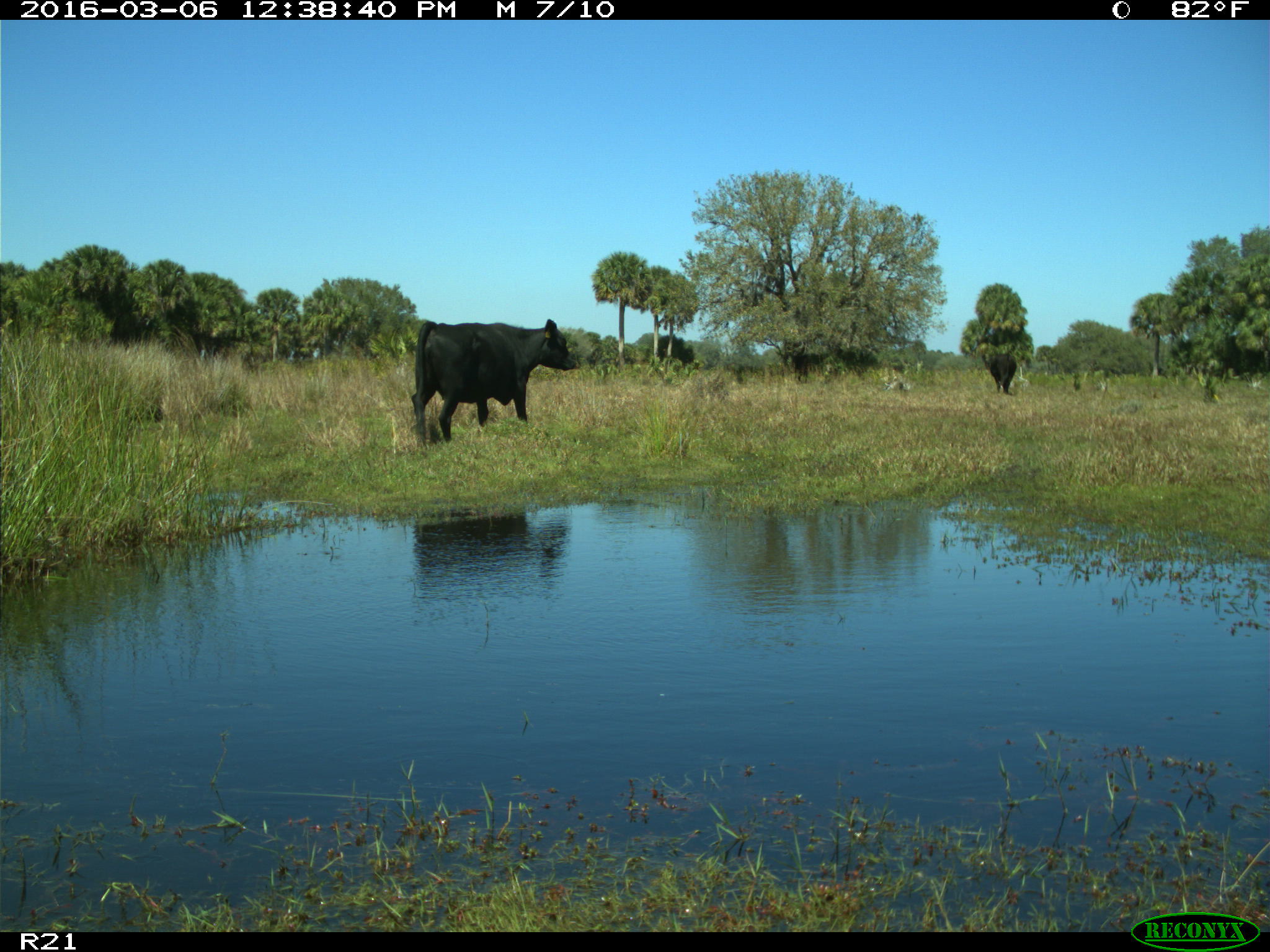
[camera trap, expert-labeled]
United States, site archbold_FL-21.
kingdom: Animalia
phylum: Chordata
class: Mammalia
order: Artiodactyla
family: Bovidae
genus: Bos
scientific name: Bos taurus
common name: domestic cow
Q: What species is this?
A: Bos taurus (domestic cow).